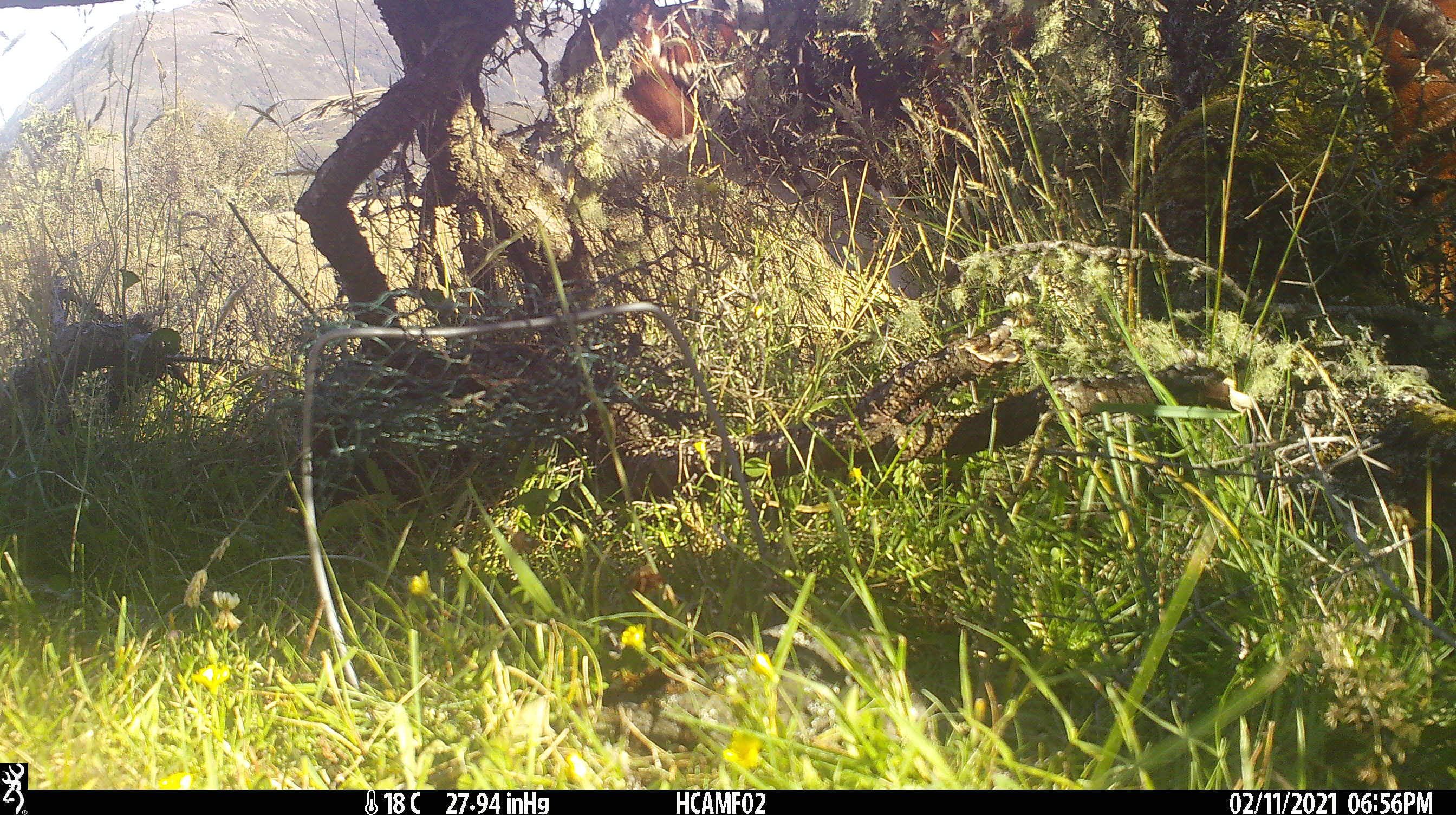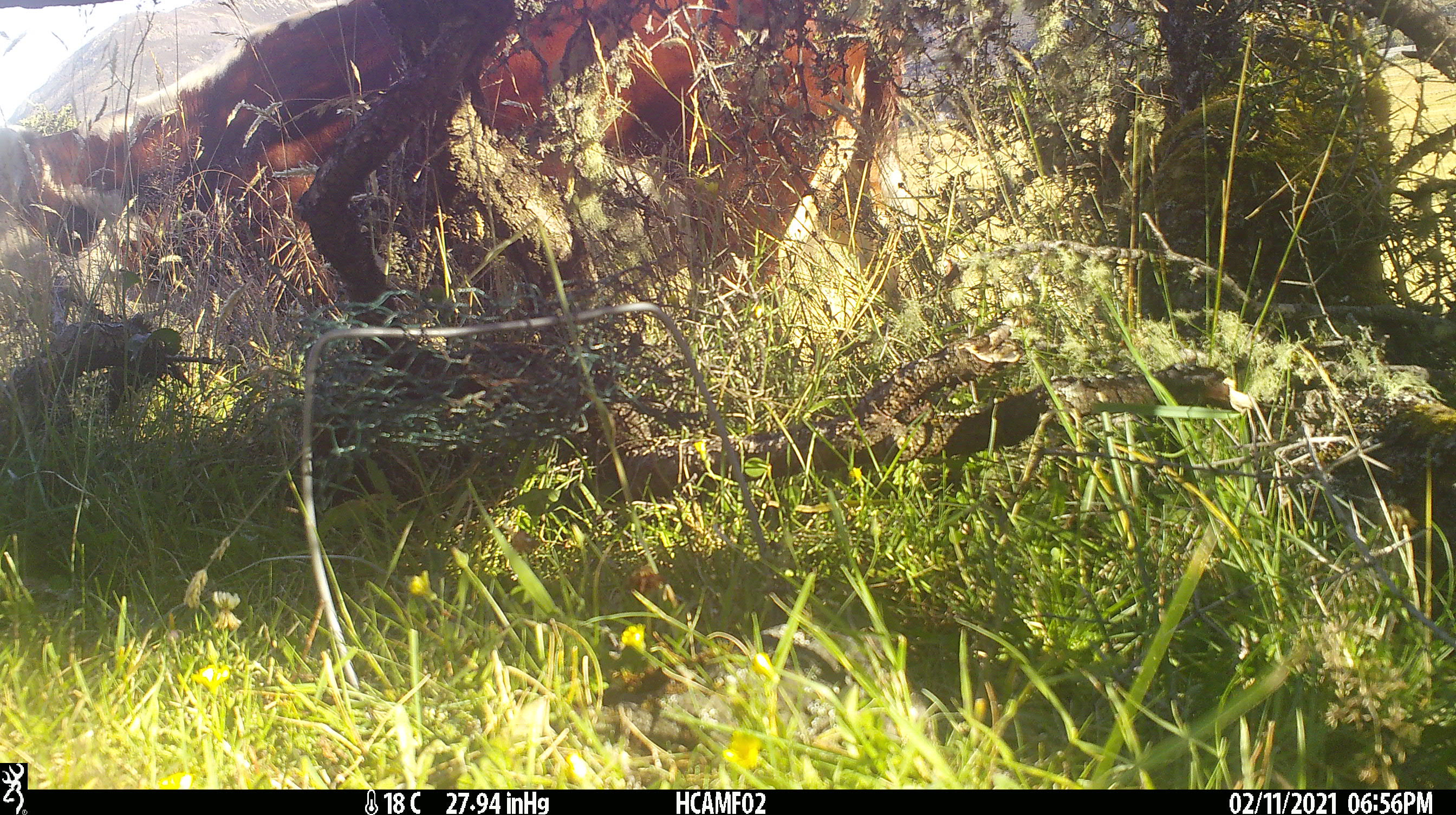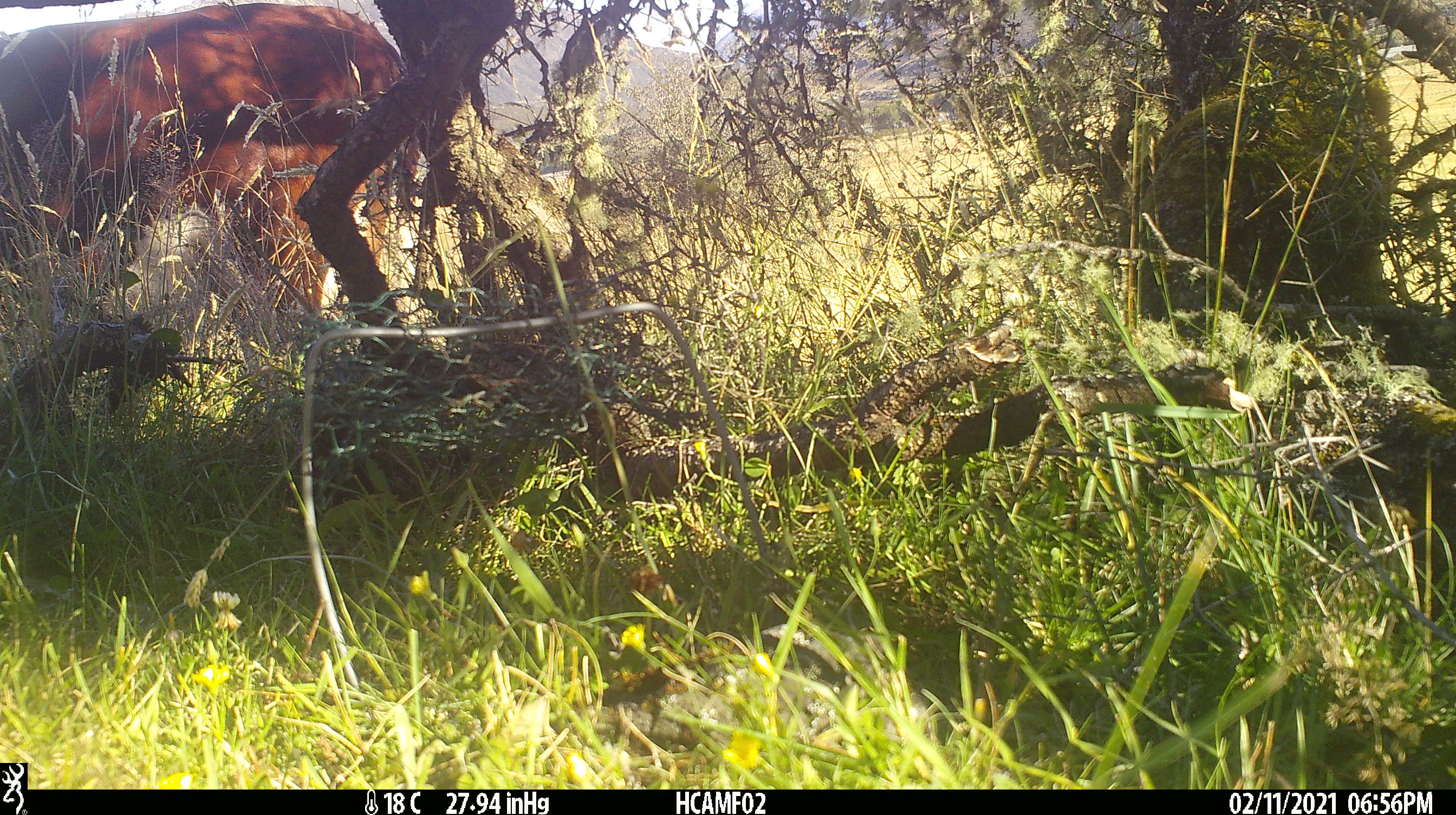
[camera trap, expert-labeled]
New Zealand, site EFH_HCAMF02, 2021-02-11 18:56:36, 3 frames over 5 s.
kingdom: Animalia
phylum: Chordata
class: Mammalia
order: Artiodactyla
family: Bovidae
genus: Bos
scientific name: Bos taurus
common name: domestic cow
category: cow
Cow (domestic cow) (Bos taurus).